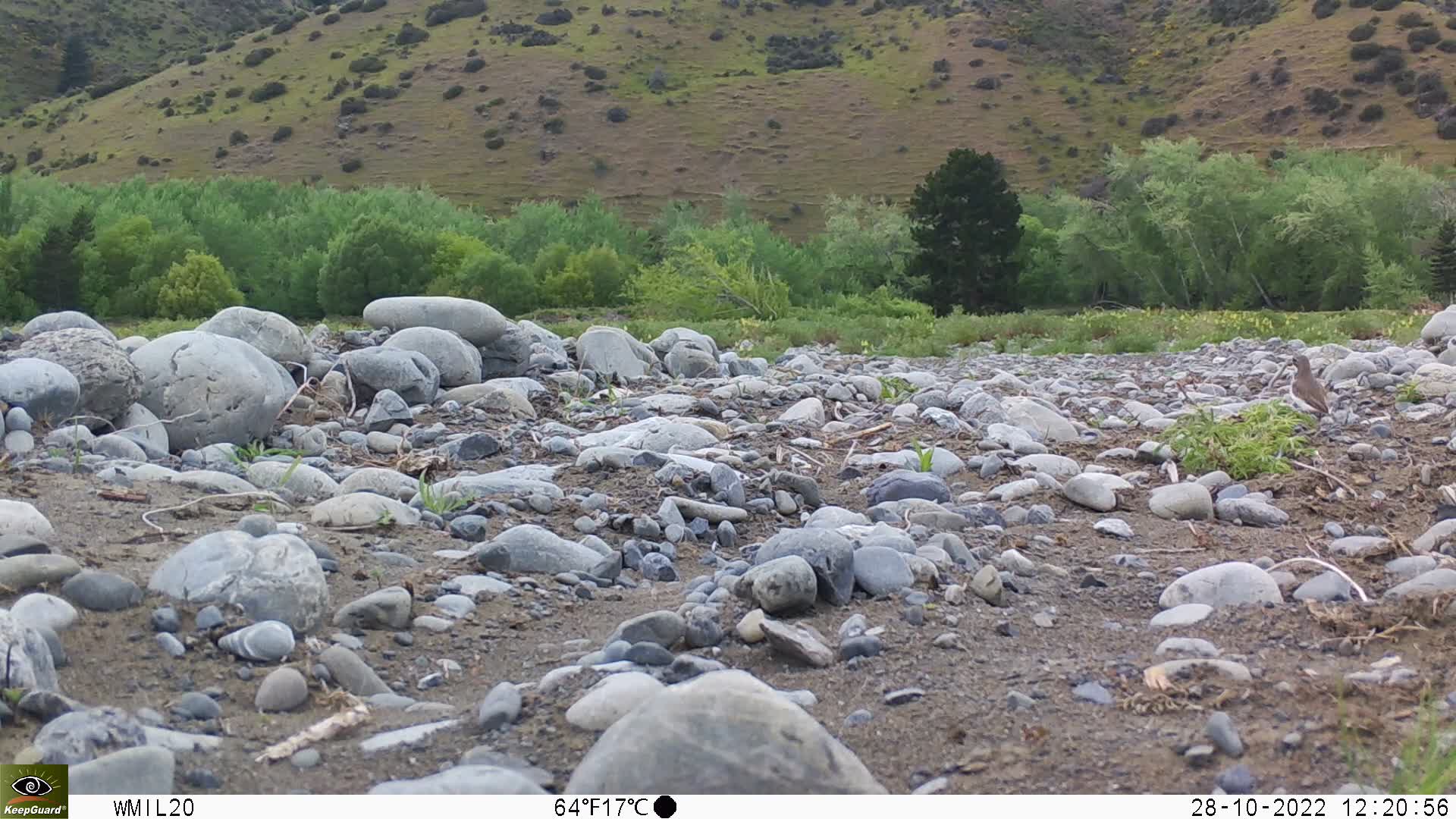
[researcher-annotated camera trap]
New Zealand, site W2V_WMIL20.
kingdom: Animalia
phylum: Chordata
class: Aves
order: Charadriiformes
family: Charadriidae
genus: Charadrius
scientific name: Charadrius bicinctus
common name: double-banded plover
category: banded dotterel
Banded dotterel (double-banded plover) (Charadrius bicinctus).